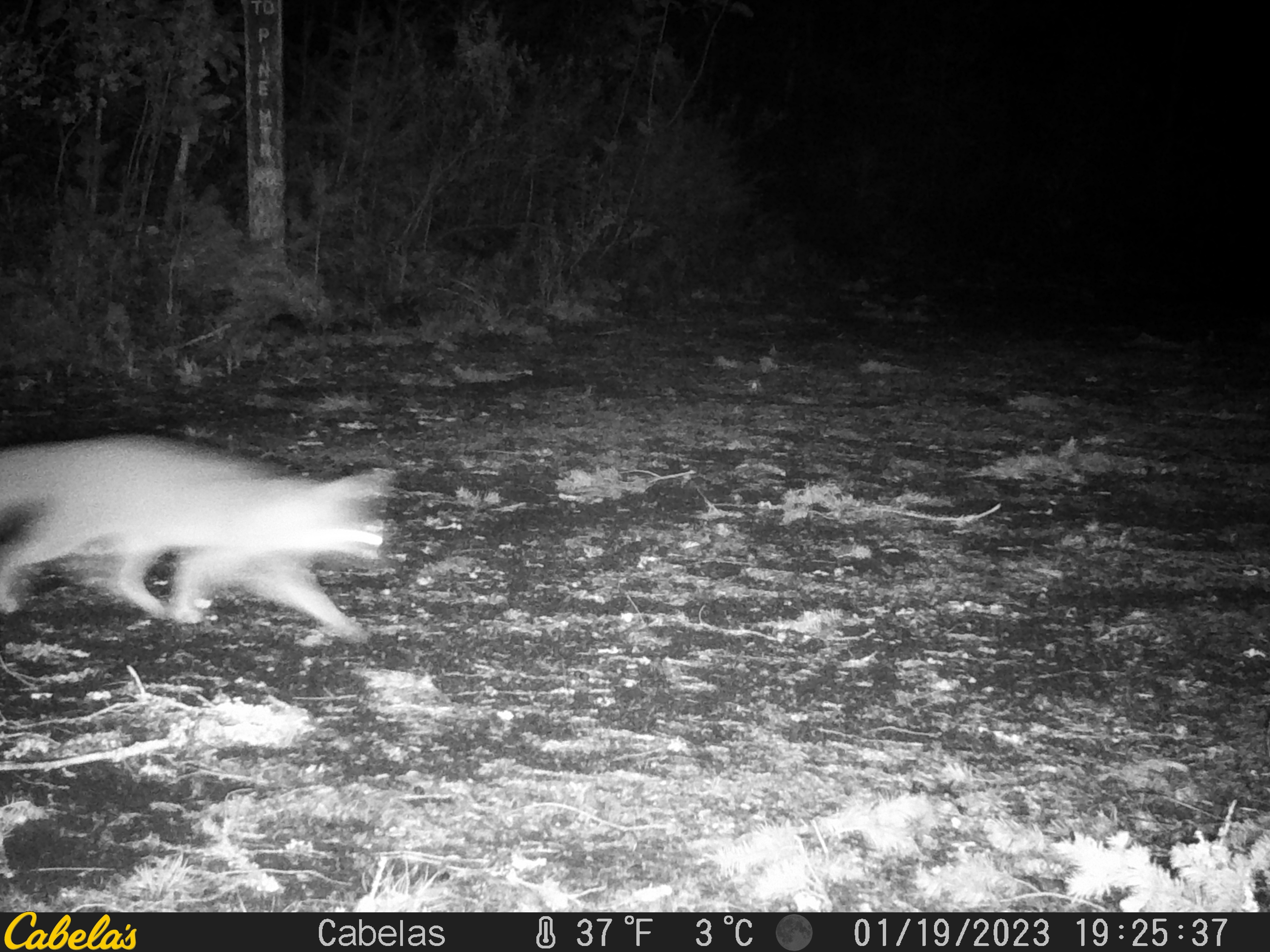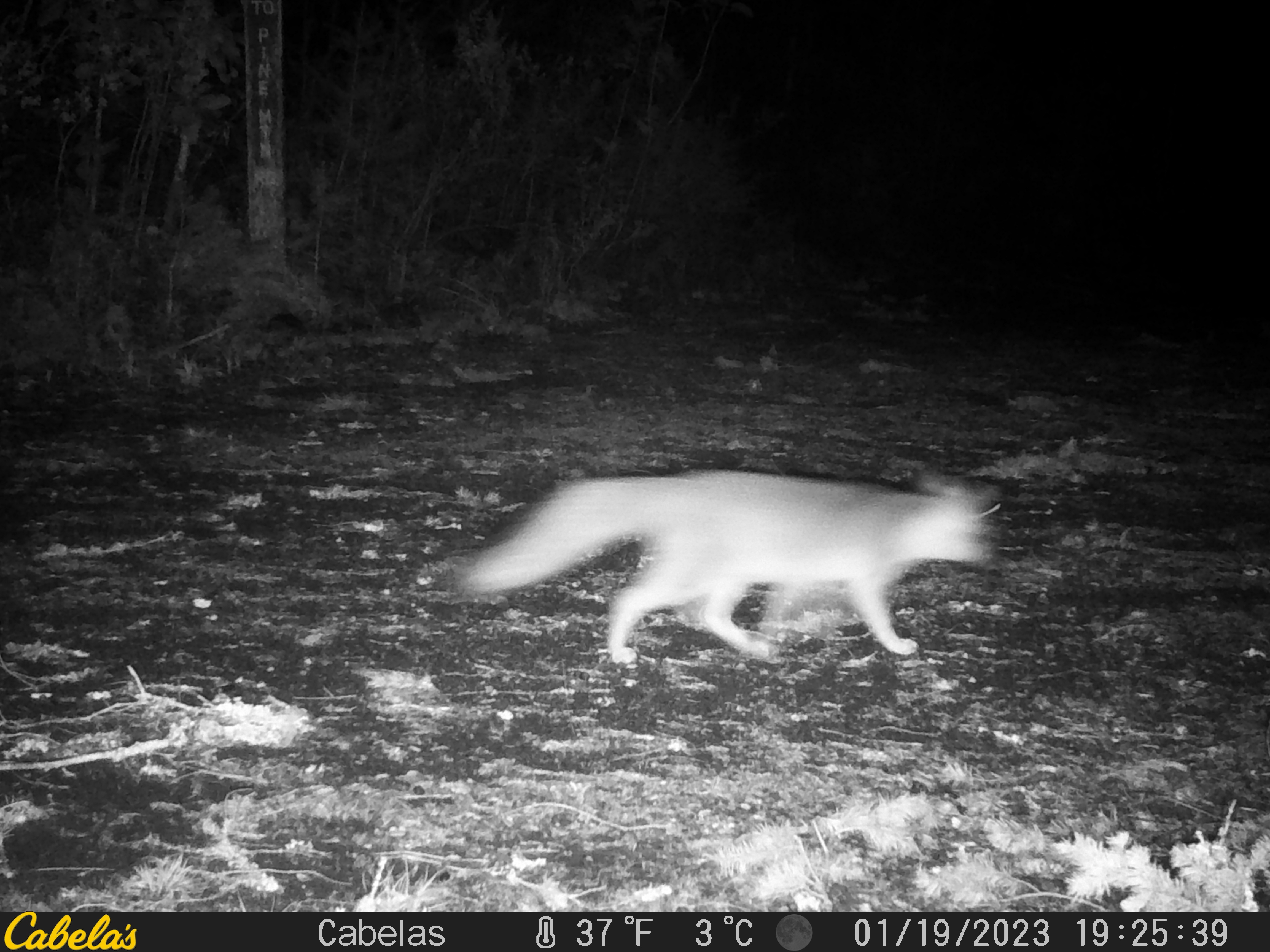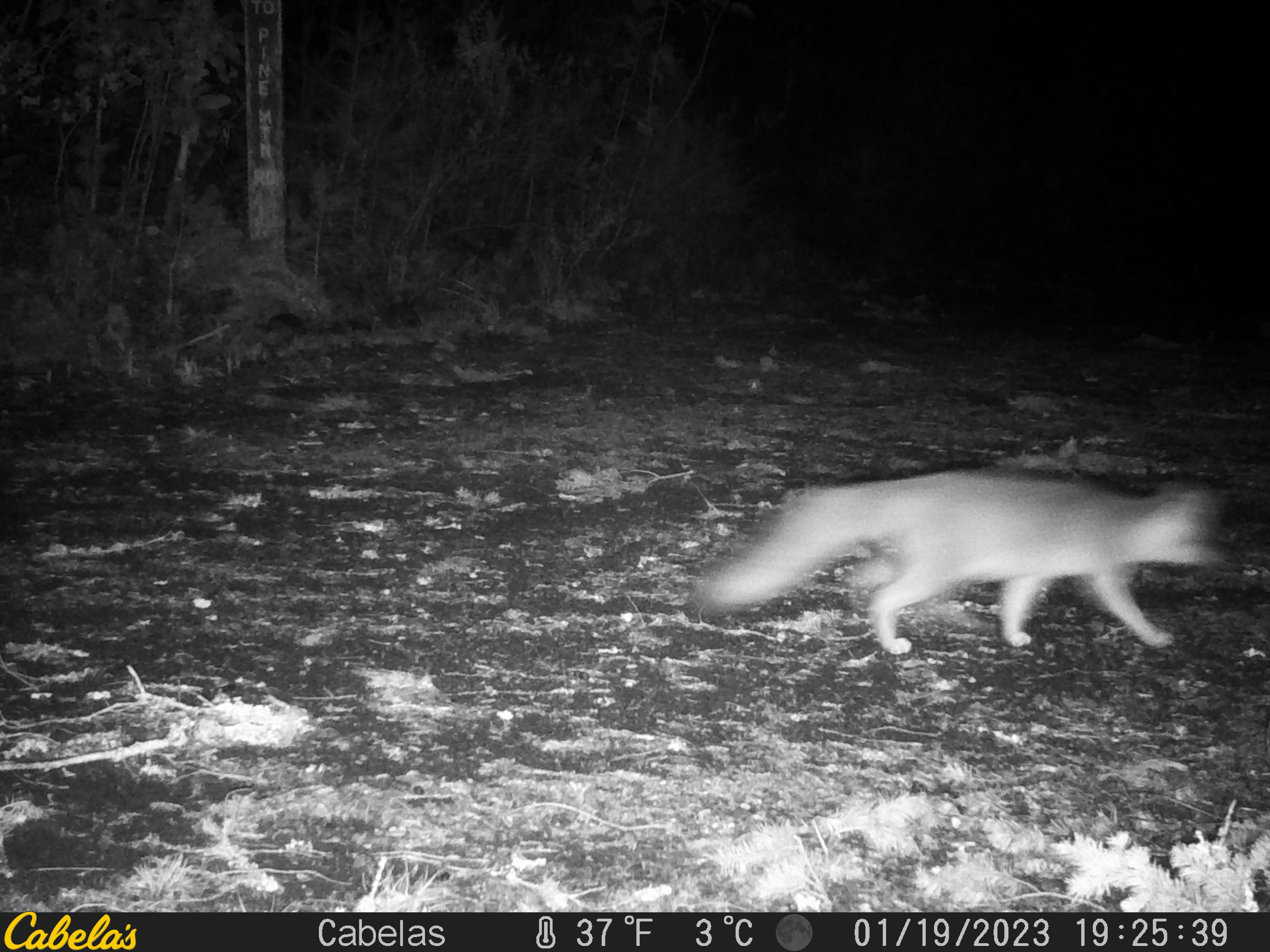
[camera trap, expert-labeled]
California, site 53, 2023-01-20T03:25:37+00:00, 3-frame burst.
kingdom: Animalia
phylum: Chordata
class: Mammalia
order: Carnivora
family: Canidae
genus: Urocyon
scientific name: Urocyon cinereoargenteus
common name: gray fox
Gray fox (Urocyon cinereoargenteus).